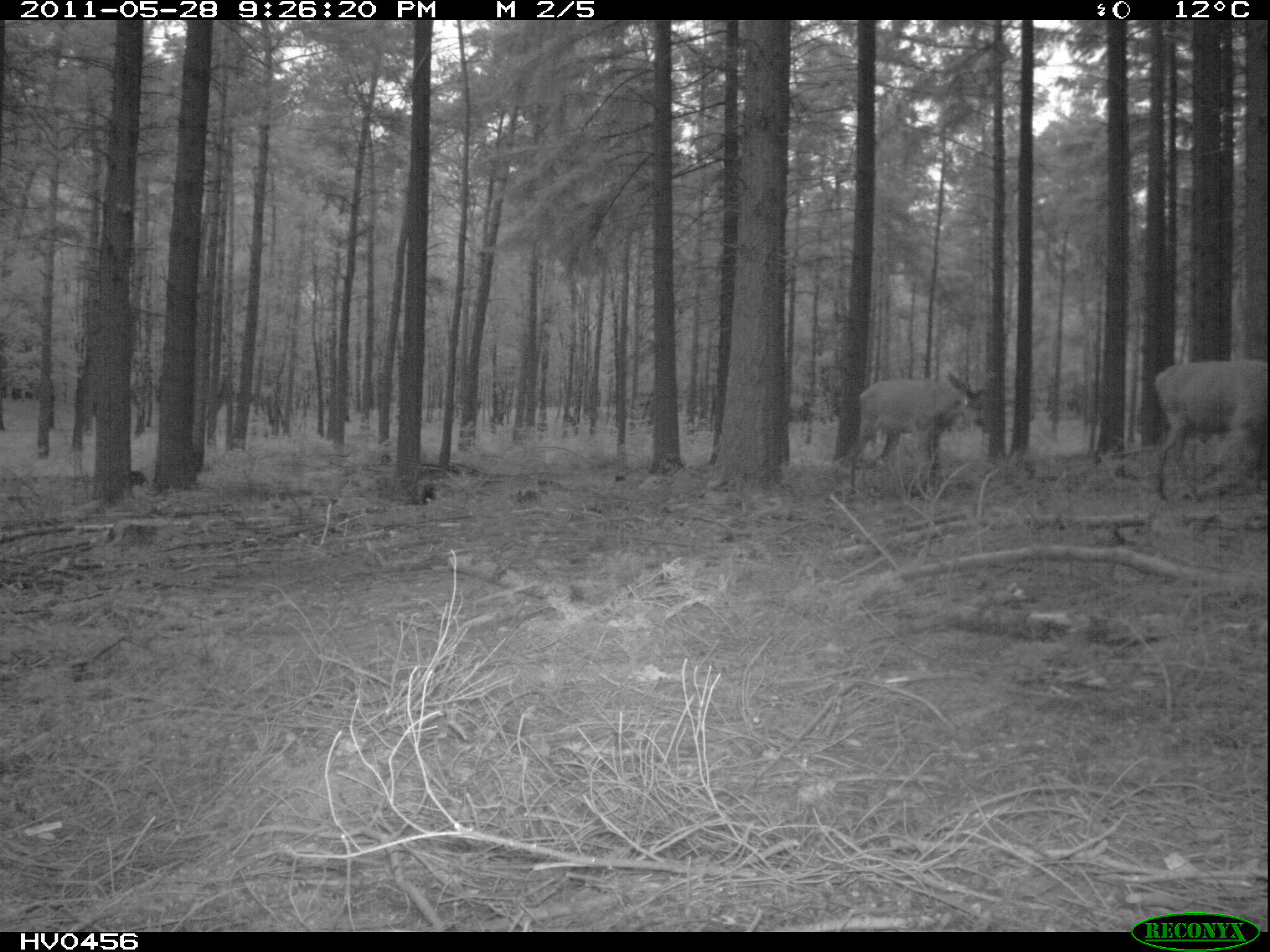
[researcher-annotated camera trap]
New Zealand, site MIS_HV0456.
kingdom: Animalia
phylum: Chordata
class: Mammalia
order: Artiodactyla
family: Cervidae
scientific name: Cervidae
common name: deer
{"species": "deer (Cervidae)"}